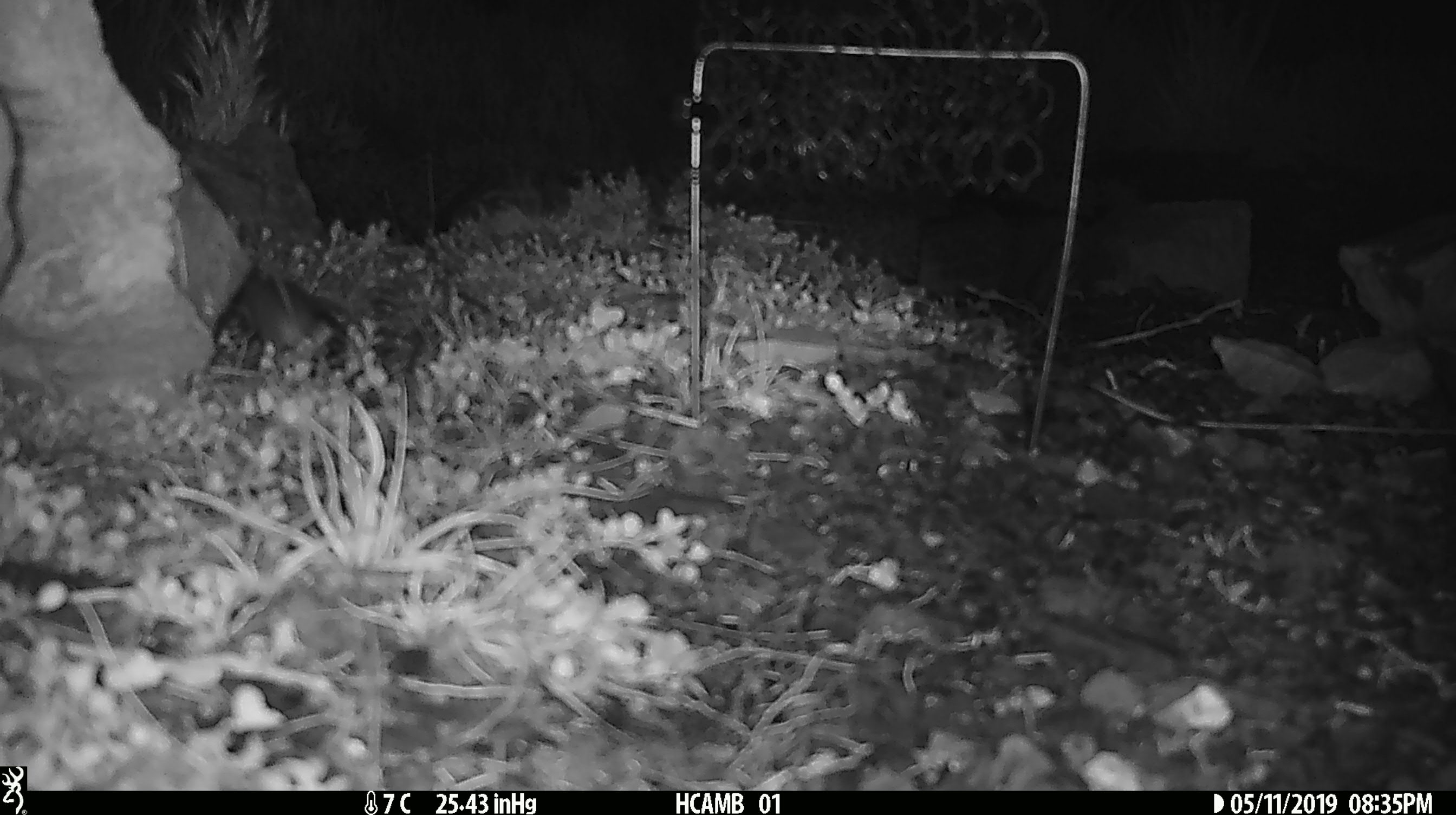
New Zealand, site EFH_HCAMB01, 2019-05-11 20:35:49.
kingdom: Animalia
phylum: Chordata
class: Mammalia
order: Rodentia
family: Muridae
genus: Mus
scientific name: Mus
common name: mouse